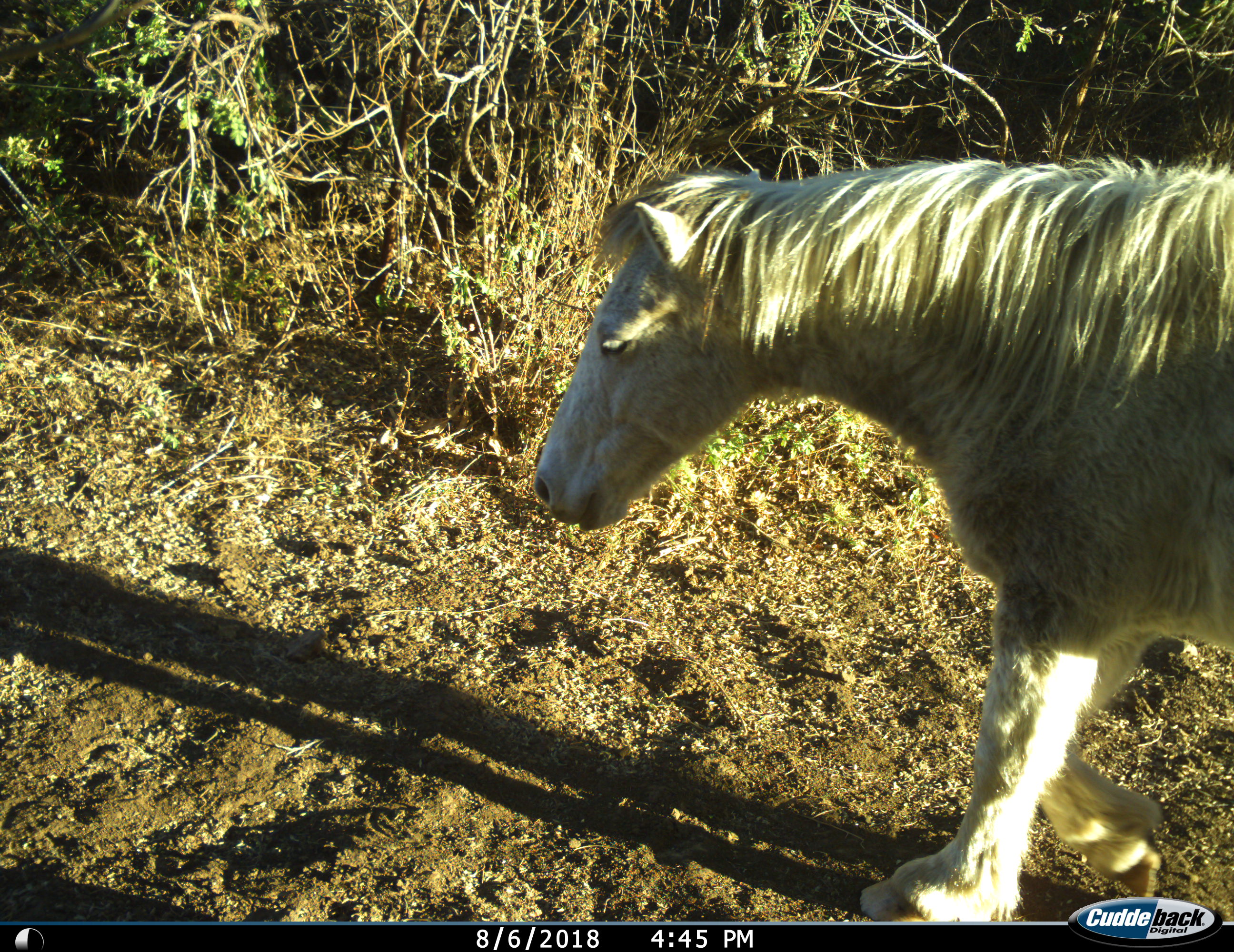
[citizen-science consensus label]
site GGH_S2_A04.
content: unidentified animal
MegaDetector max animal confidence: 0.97